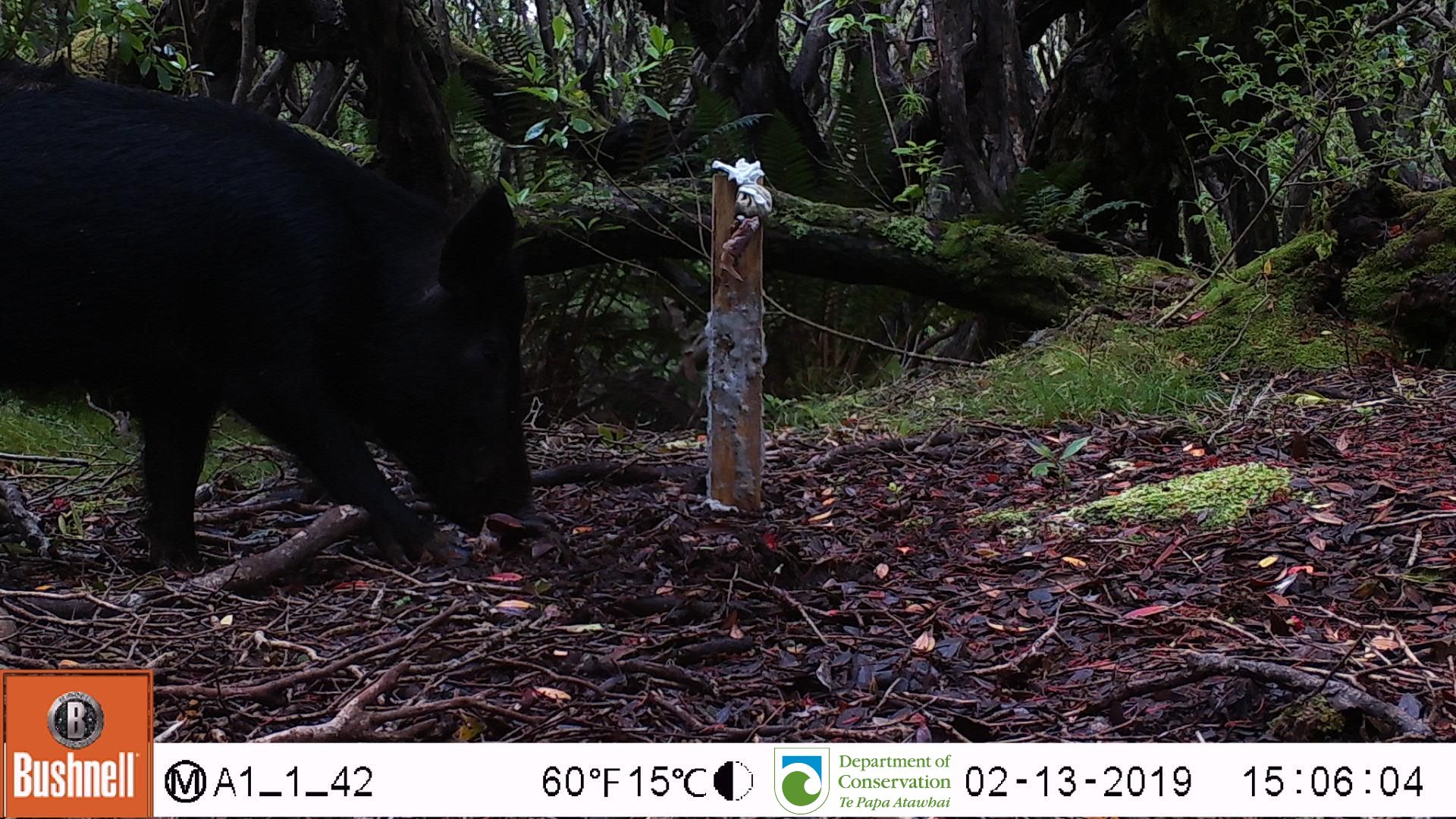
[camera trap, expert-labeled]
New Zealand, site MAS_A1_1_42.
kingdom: Animalia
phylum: Chordata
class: Mammalia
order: Artiodactyla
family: Suidae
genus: Sus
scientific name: Sus scrofa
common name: pig